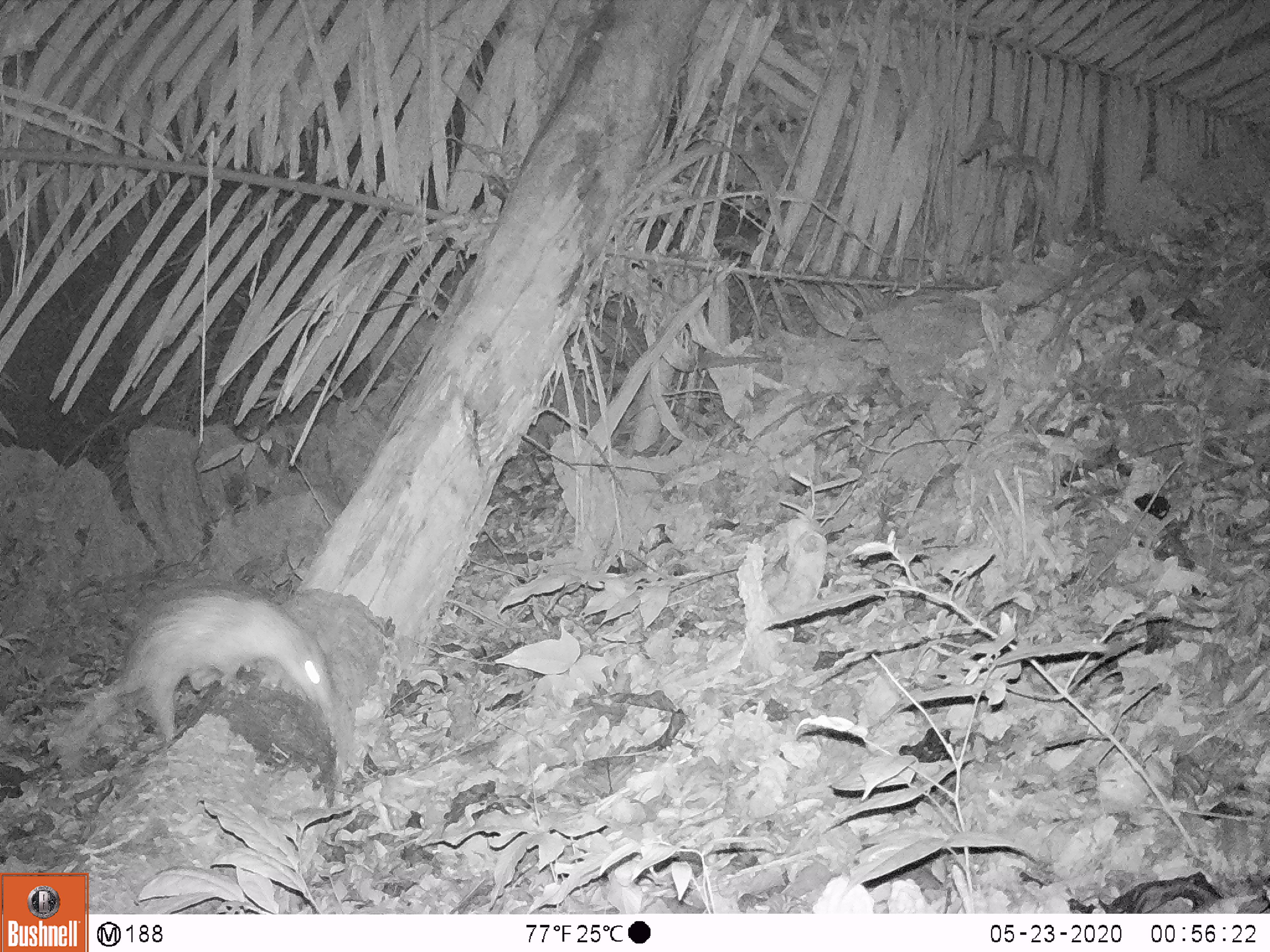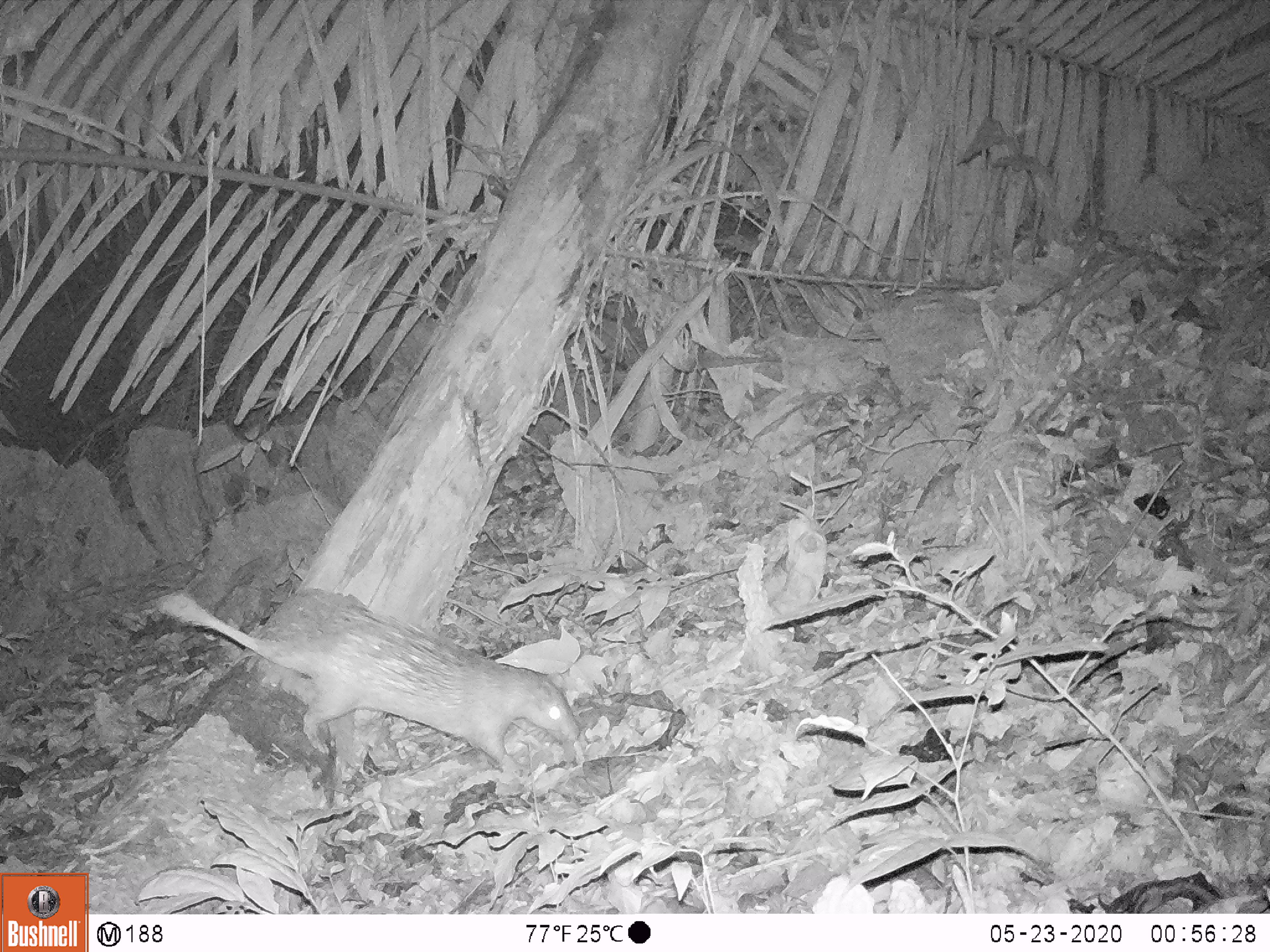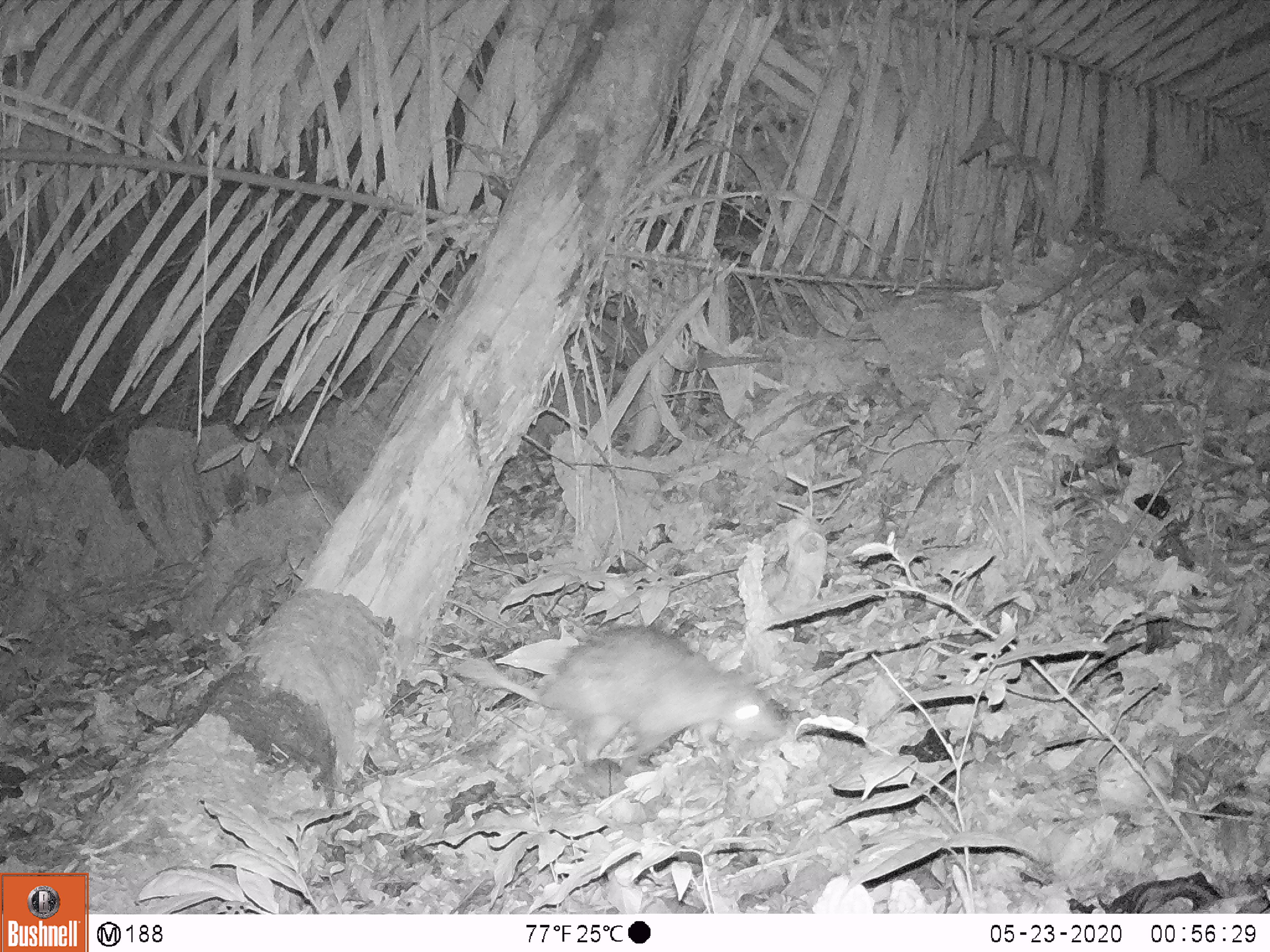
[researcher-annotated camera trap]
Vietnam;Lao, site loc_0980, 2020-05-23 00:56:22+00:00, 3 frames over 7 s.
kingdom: Animalia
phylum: Chordata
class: Mammalia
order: Rodentia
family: Hystricidae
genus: Atherurus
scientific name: Atherurus macrourus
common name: asiatic brush-tailed porcupine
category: asiatic brush tailed porcupine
Asiatic brush tailed porcupine (asiatic brush-tailed porcupine) (Atherurus macrourus). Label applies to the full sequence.